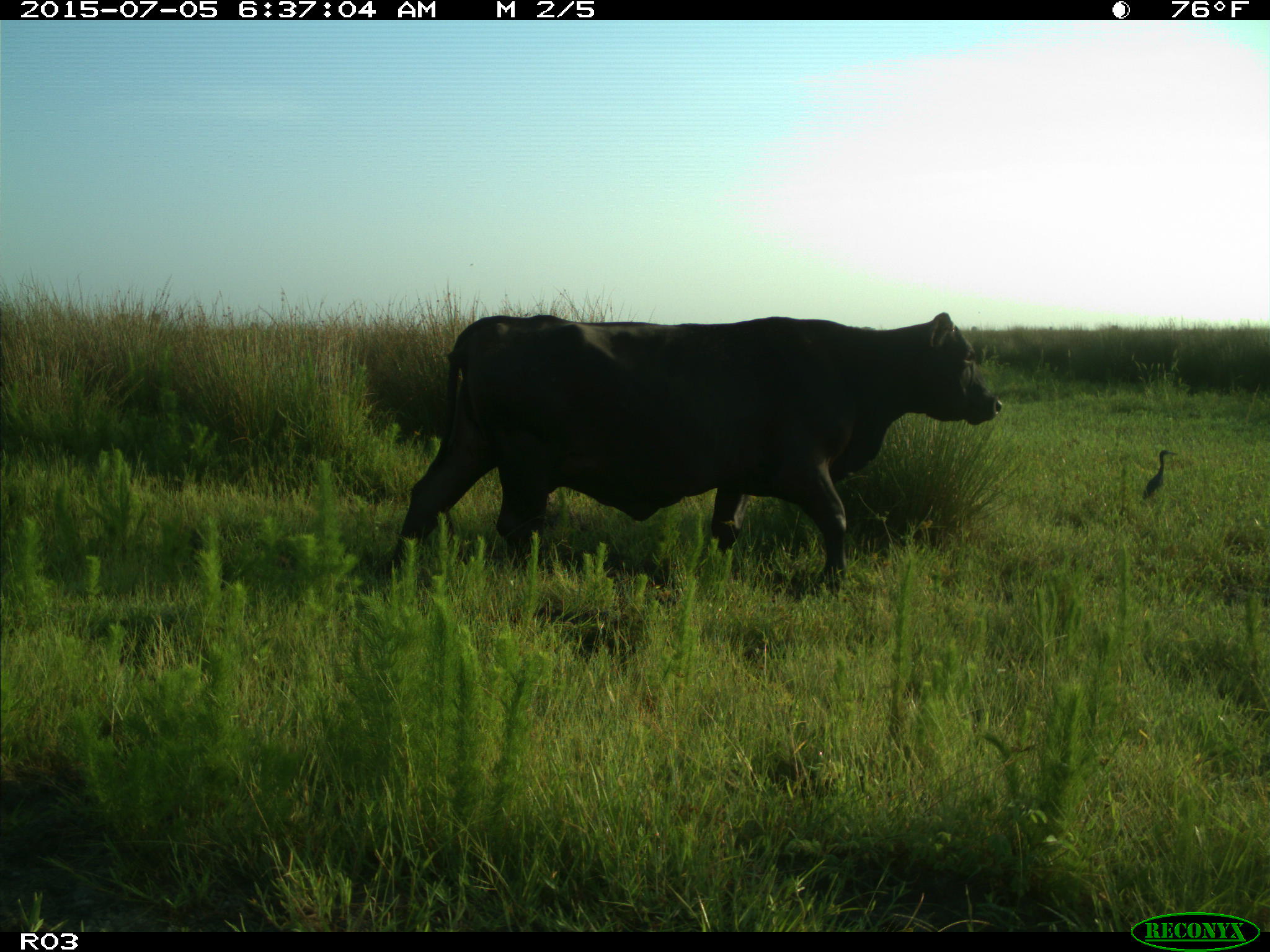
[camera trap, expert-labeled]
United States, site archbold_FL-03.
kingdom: Animalia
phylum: Chordata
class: Mammalia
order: Artiodactyla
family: Bovidae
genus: Bos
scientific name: Bos taurus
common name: domestic cow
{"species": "Bos taurus (domestic cow)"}